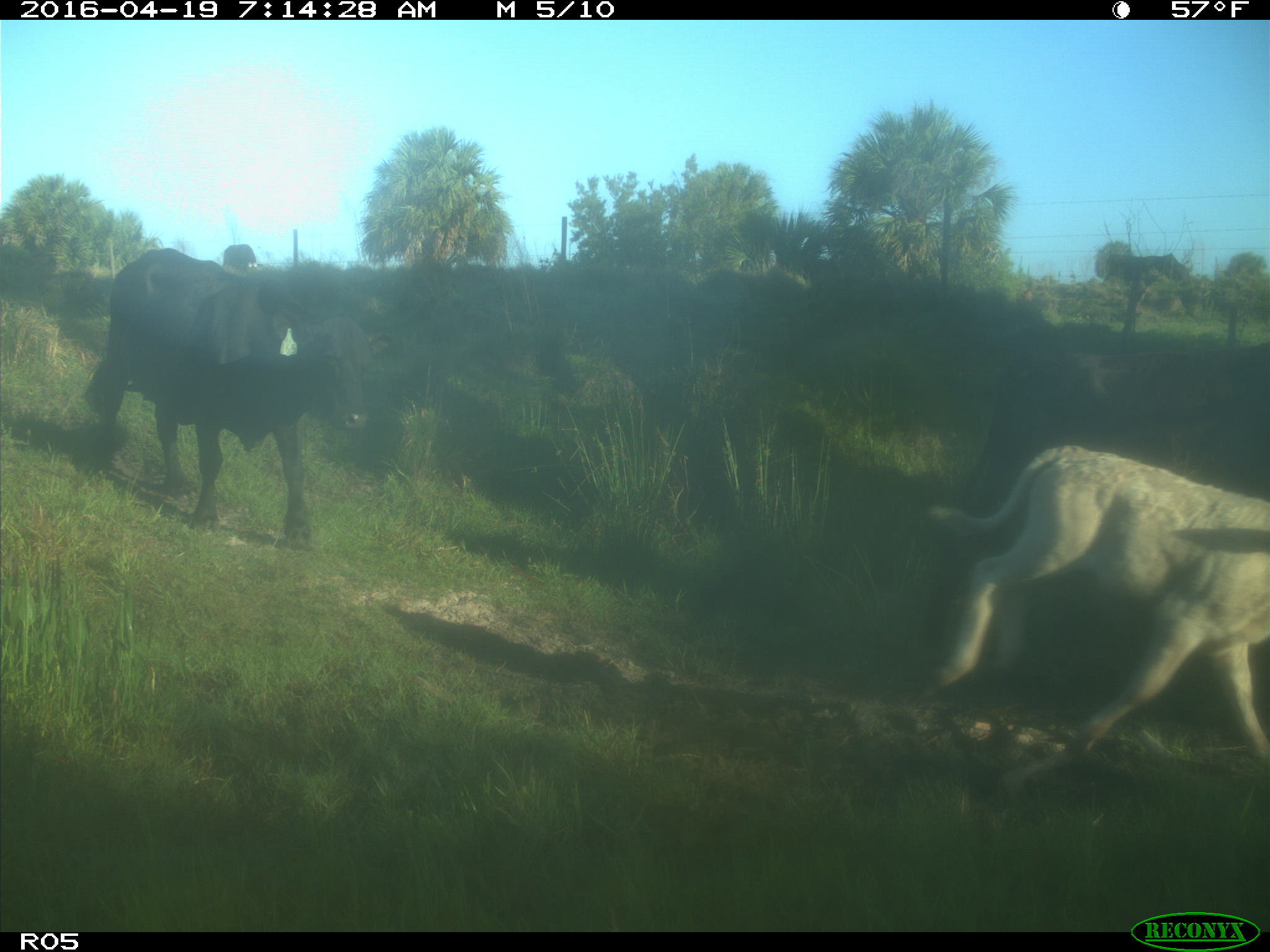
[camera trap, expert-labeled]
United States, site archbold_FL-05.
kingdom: Animalia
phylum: Chordata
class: Mammalia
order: Artiodactyla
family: Bovidae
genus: Bos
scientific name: Bos taurus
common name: domestic cow